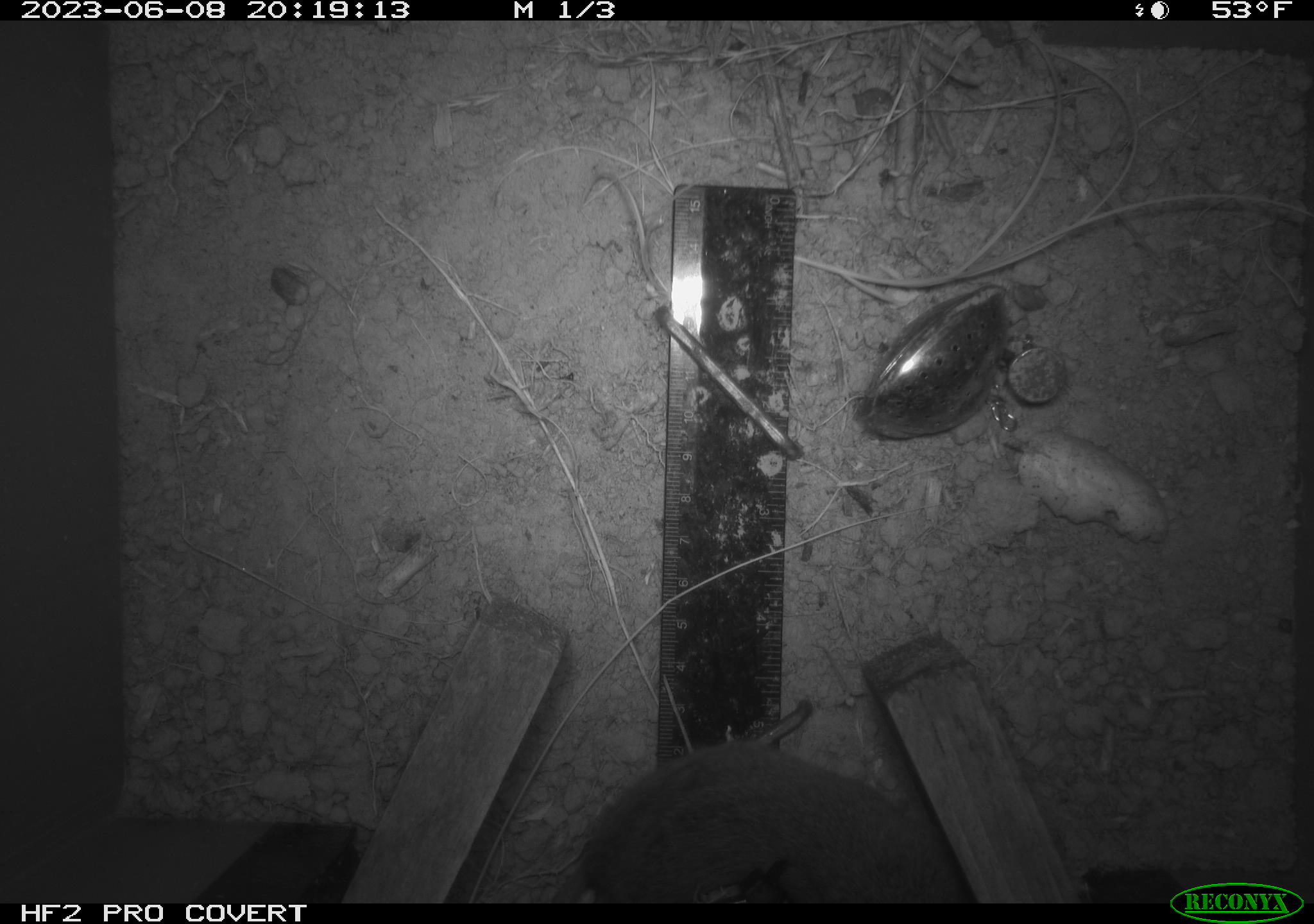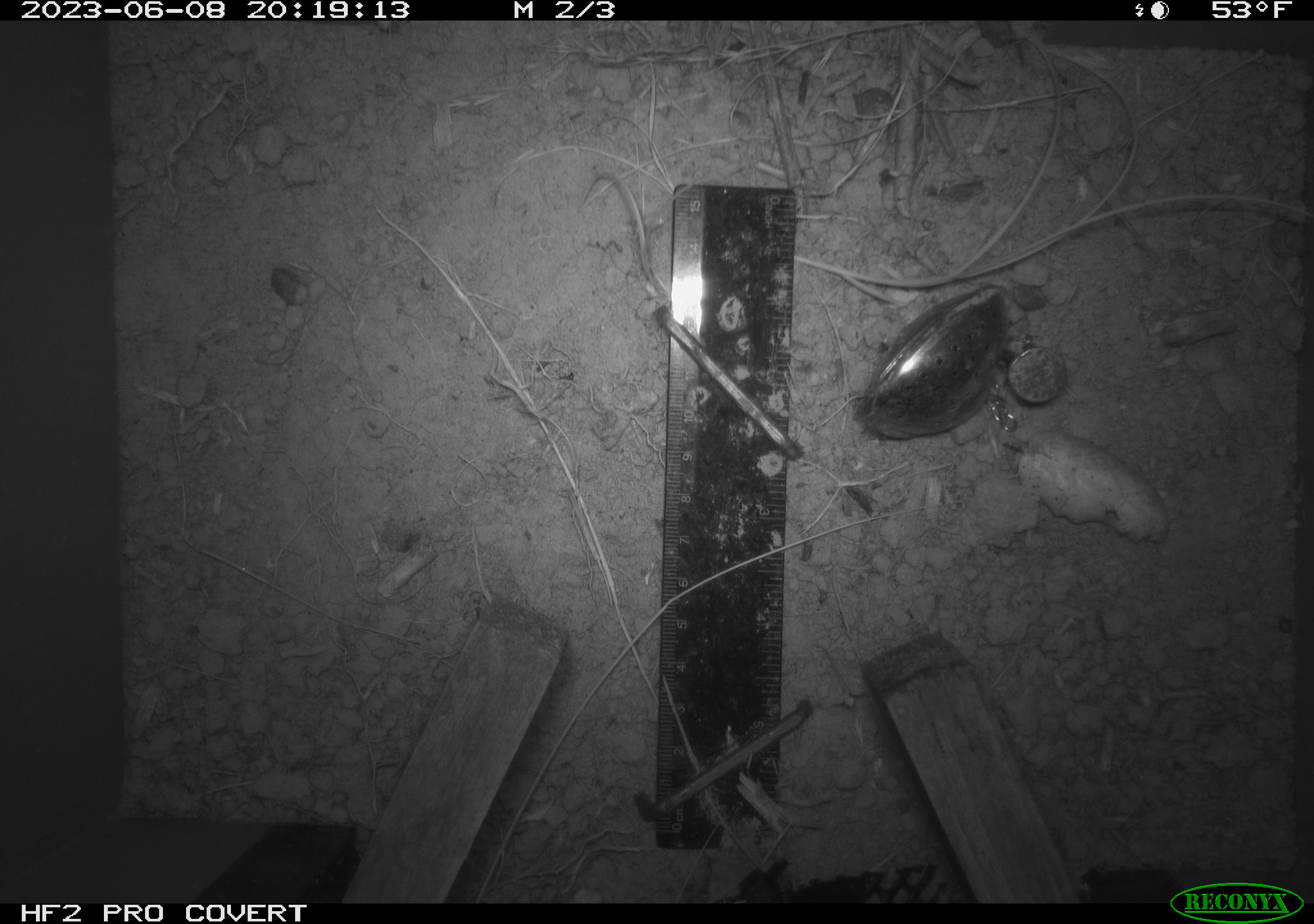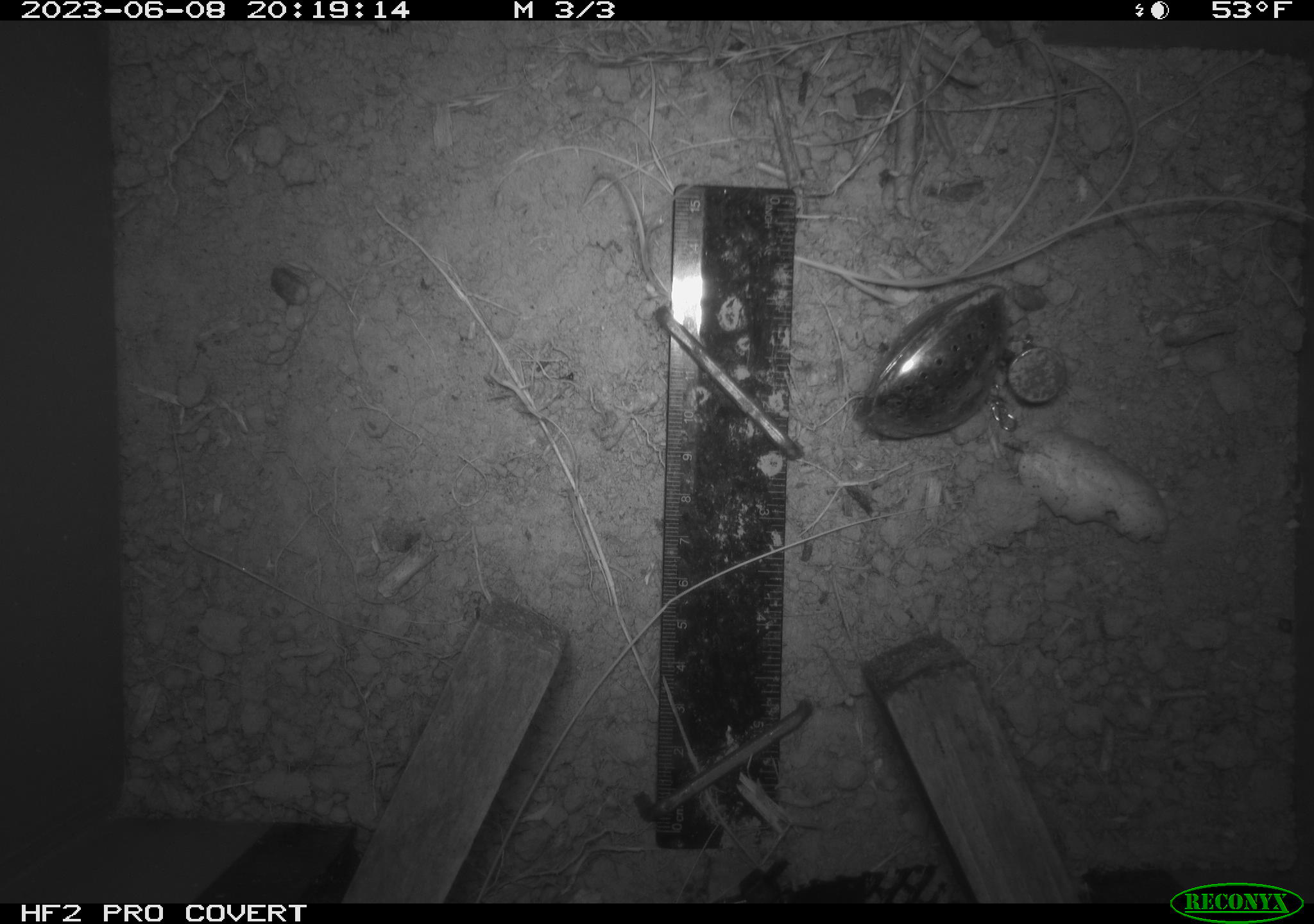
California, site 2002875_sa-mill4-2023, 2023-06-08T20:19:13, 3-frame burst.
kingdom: Animalia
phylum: Chordata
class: Mammalia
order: Rodentia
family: Cricetidae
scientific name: Arvicolinae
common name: voles, lemmings, and muskrats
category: arvicolinae subfamily